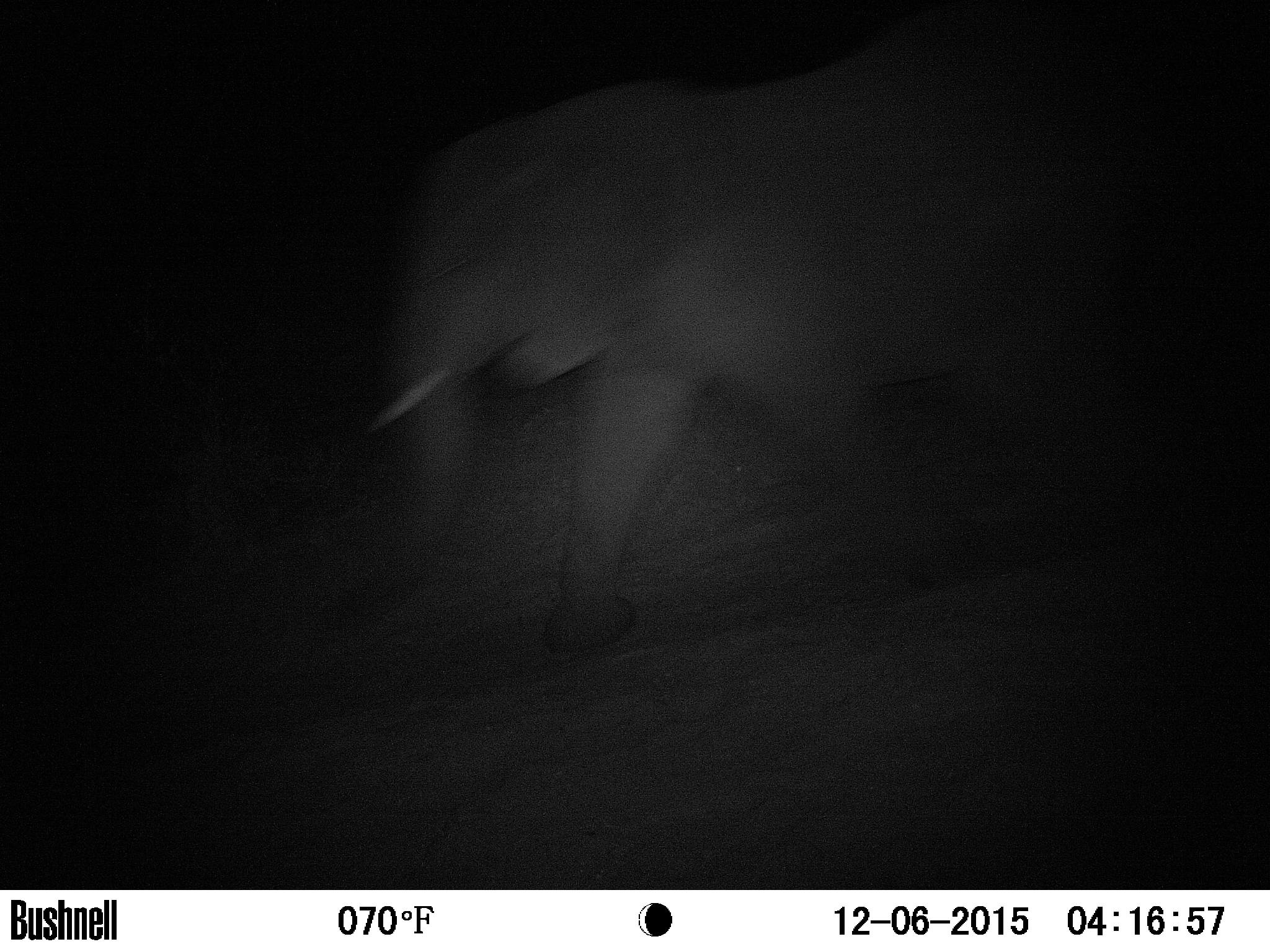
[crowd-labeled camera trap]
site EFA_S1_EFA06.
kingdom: Animalia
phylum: Chordata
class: Mammalia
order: Proboscidea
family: Elephantidae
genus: Loxodonta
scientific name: Loxodonta africana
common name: african bush elephant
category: elephant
Elephant (african bush elephant) (Loxodonta africana), count 1. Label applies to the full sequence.